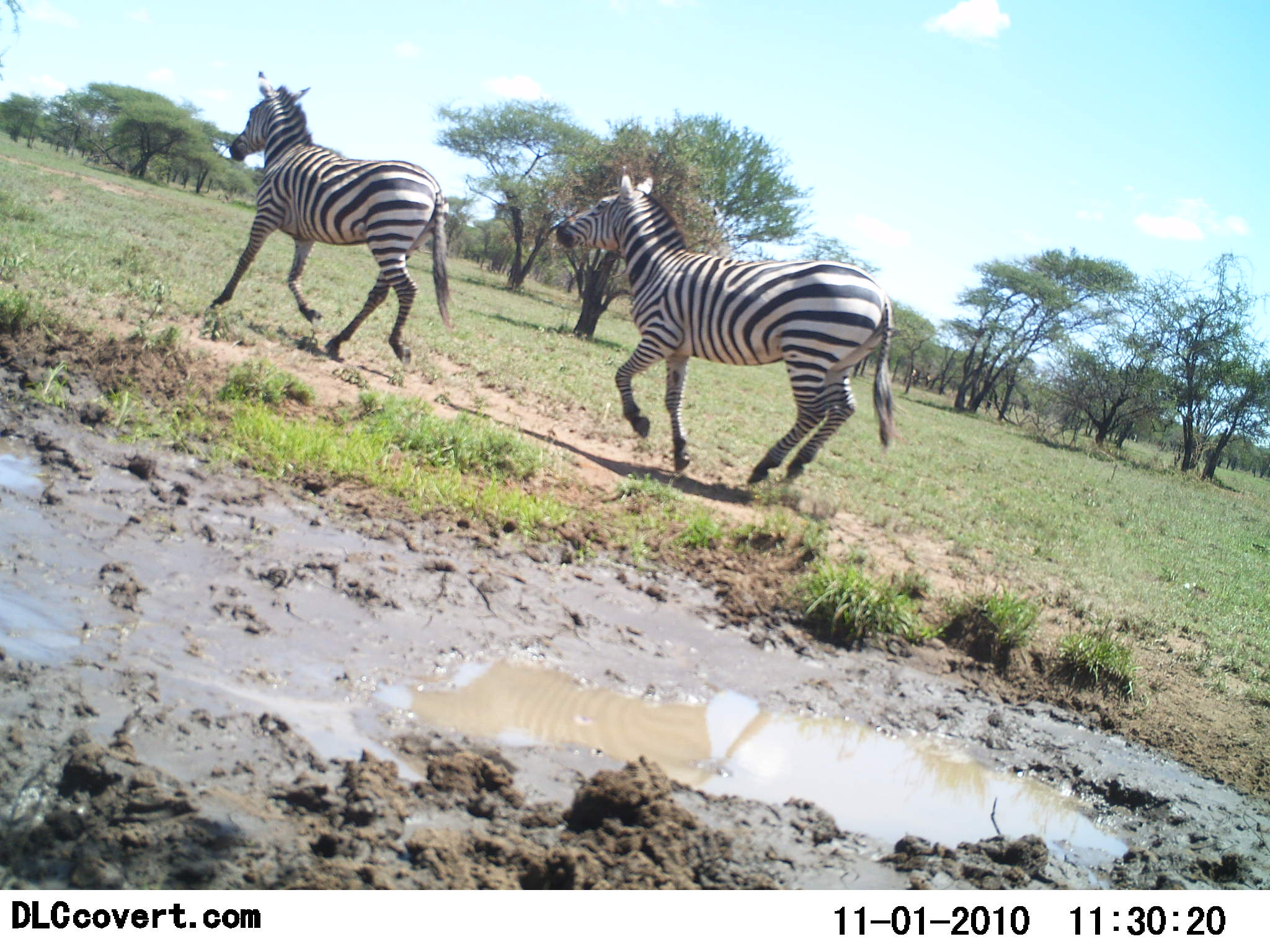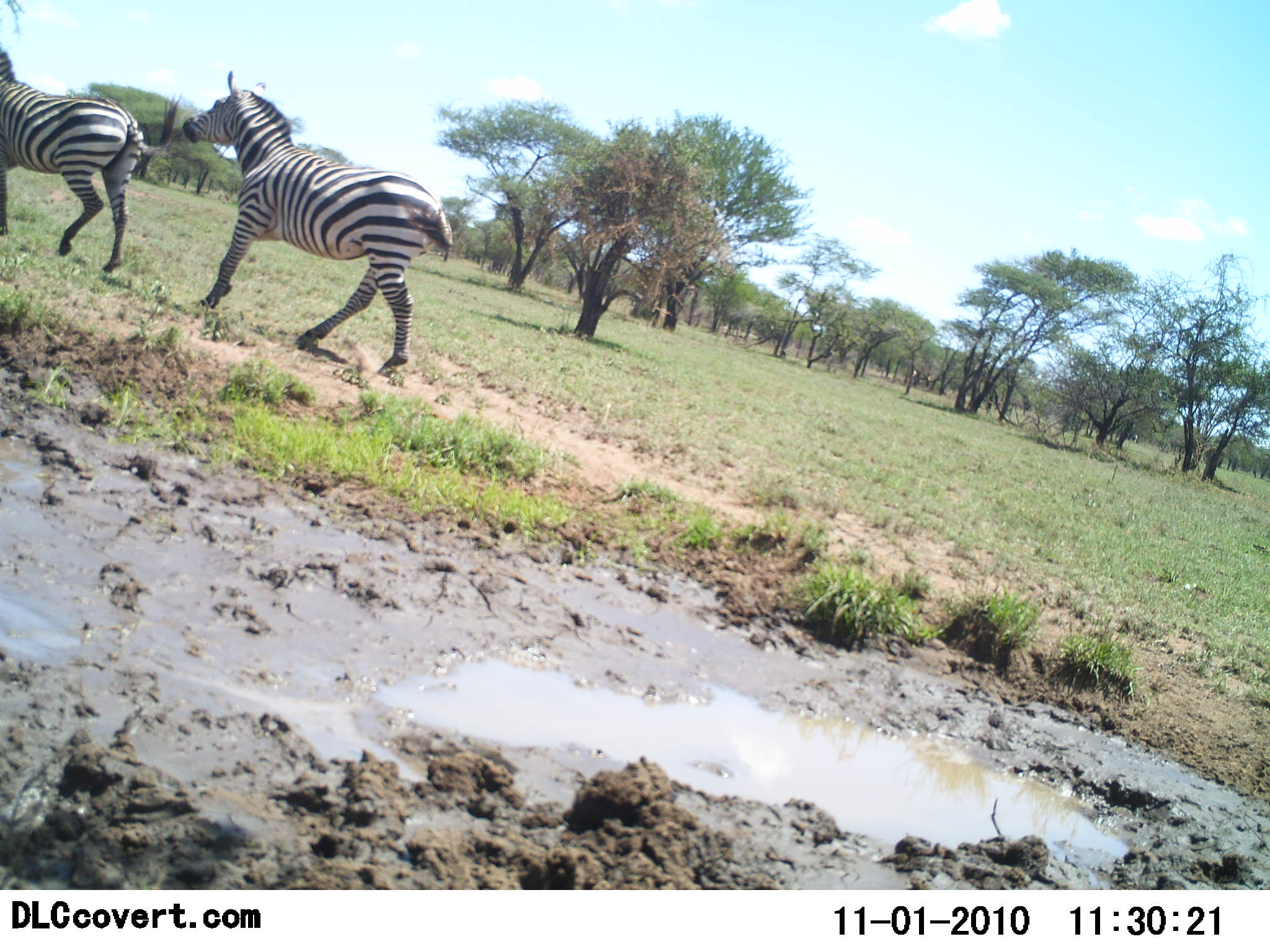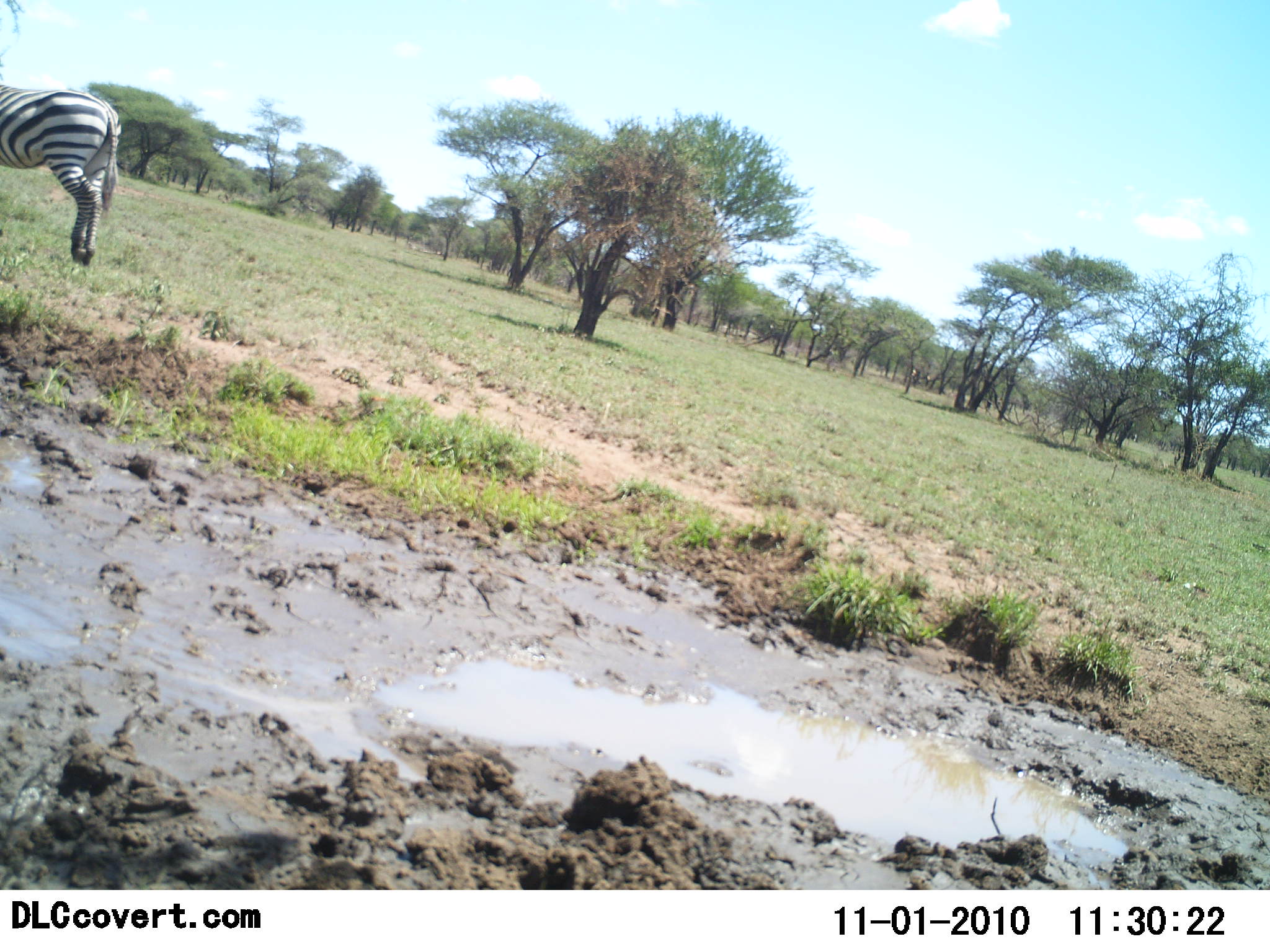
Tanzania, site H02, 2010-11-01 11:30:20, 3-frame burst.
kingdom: Animalia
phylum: Chordata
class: Mammalia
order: Perissodactyla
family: Equidae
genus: Equus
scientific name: Equus quagga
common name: plains zebra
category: zebra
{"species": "zebra (plains zebra) (Equus quagga)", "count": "2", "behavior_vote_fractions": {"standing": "0%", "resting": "0%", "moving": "100%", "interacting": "0%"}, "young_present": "0%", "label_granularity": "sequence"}